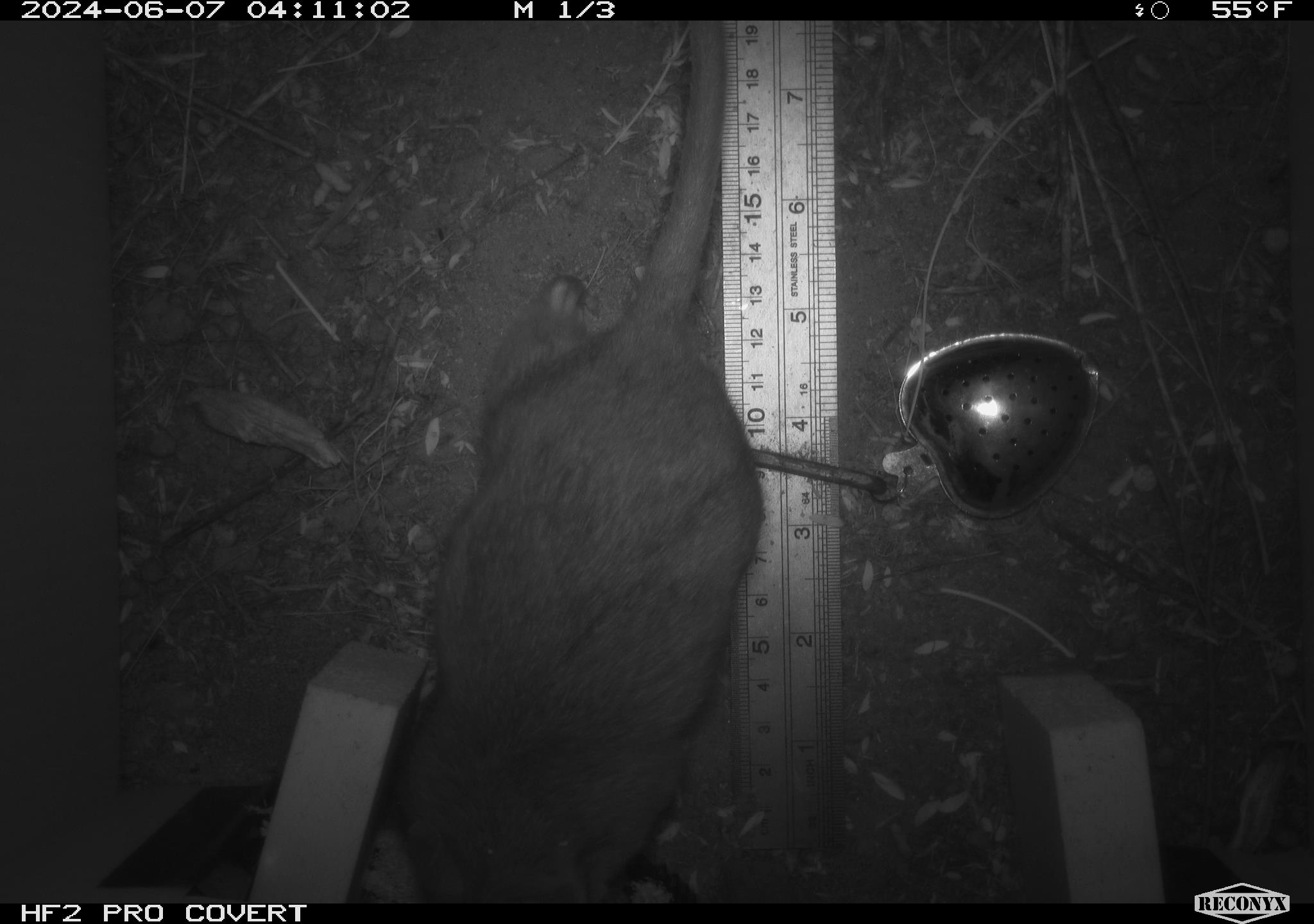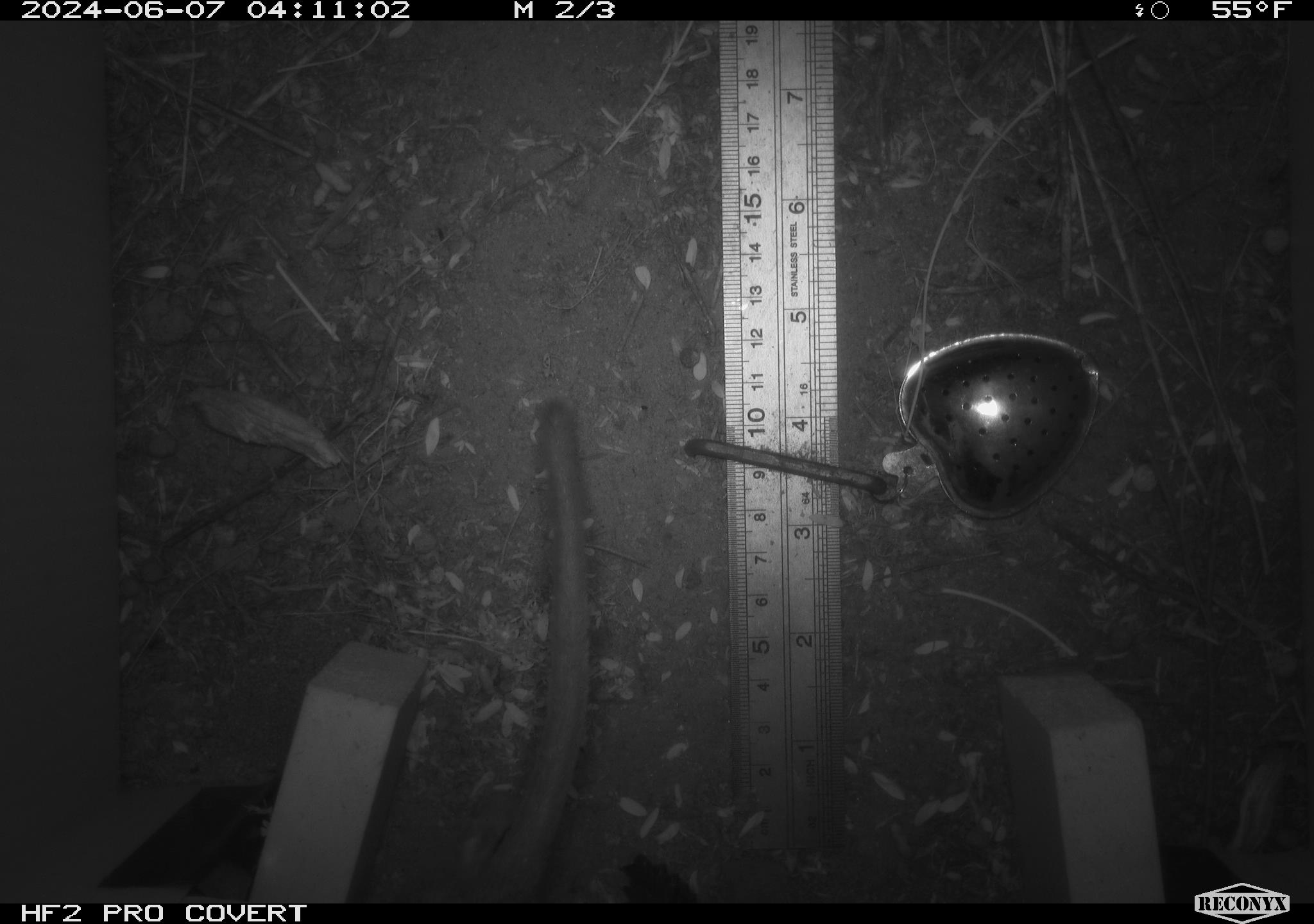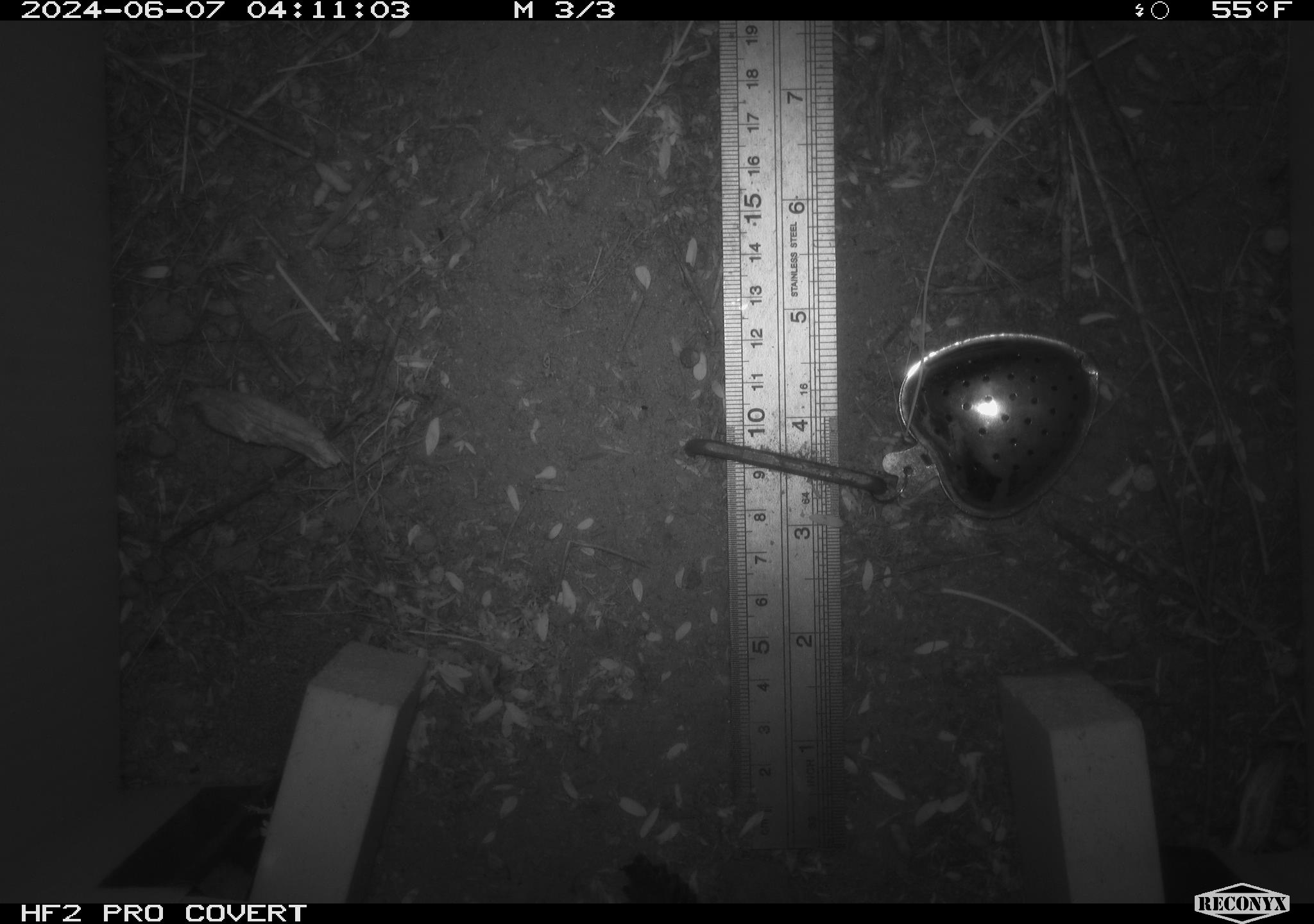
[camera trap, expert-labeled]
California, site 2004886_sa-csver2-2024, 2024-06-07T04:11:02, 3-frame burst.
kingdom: Animalia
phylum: Chordata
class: Mammalia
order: Rodentia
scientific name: Rodentia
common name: rodent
Rodent (Rodentia).